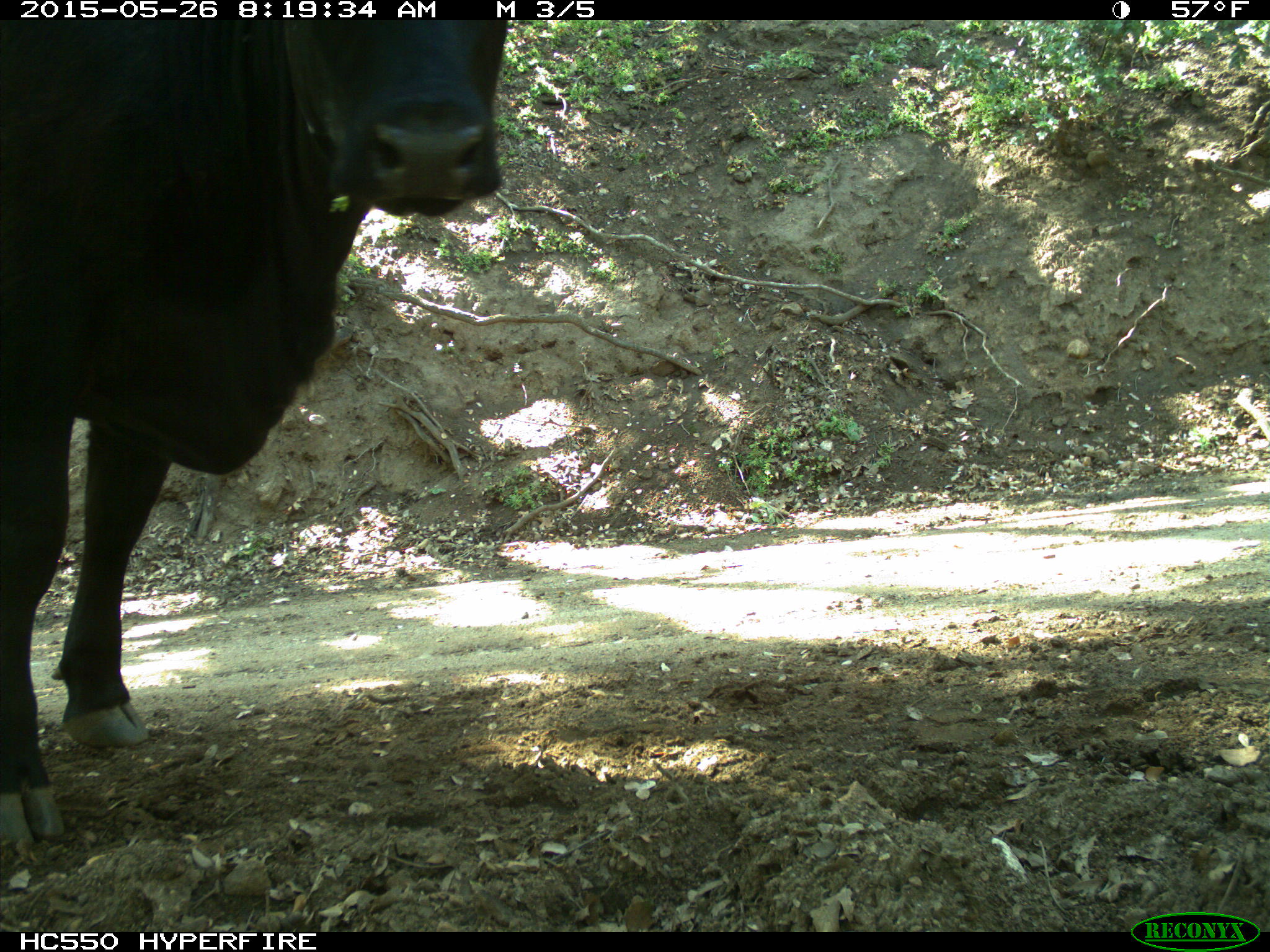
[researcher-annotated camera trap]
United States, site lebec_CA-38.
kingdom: Animalia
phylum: Chordata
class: Mammalia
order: Artiodactyla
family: Bovidae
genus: Bos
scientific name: Bos taurus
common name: domestic cow